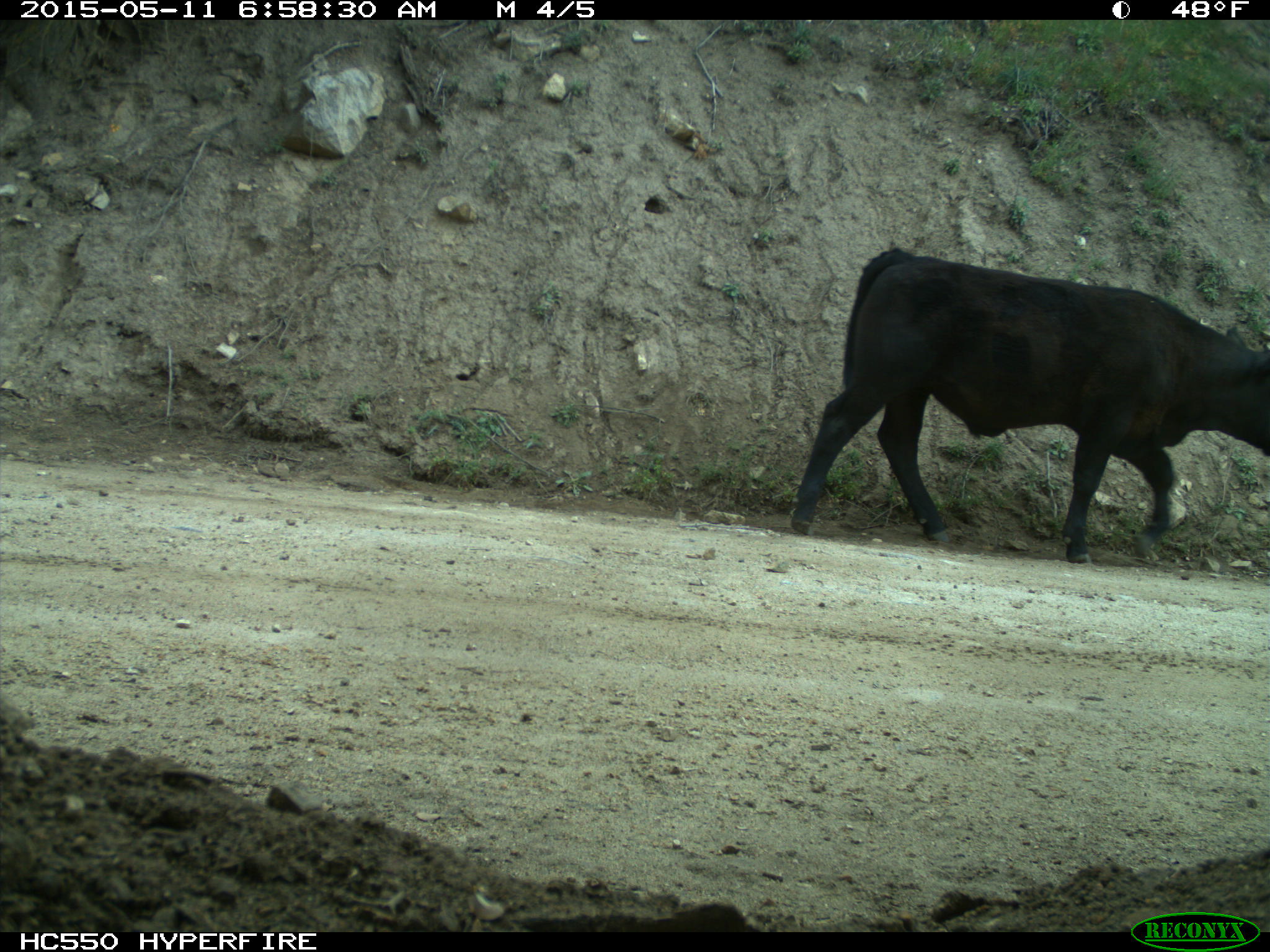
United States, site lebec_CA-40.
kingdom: Animalia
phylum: Chordata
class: Mammalia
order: Artiodactyla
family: Bovidae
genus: Bos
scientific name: Bos taurus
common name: domestic cow